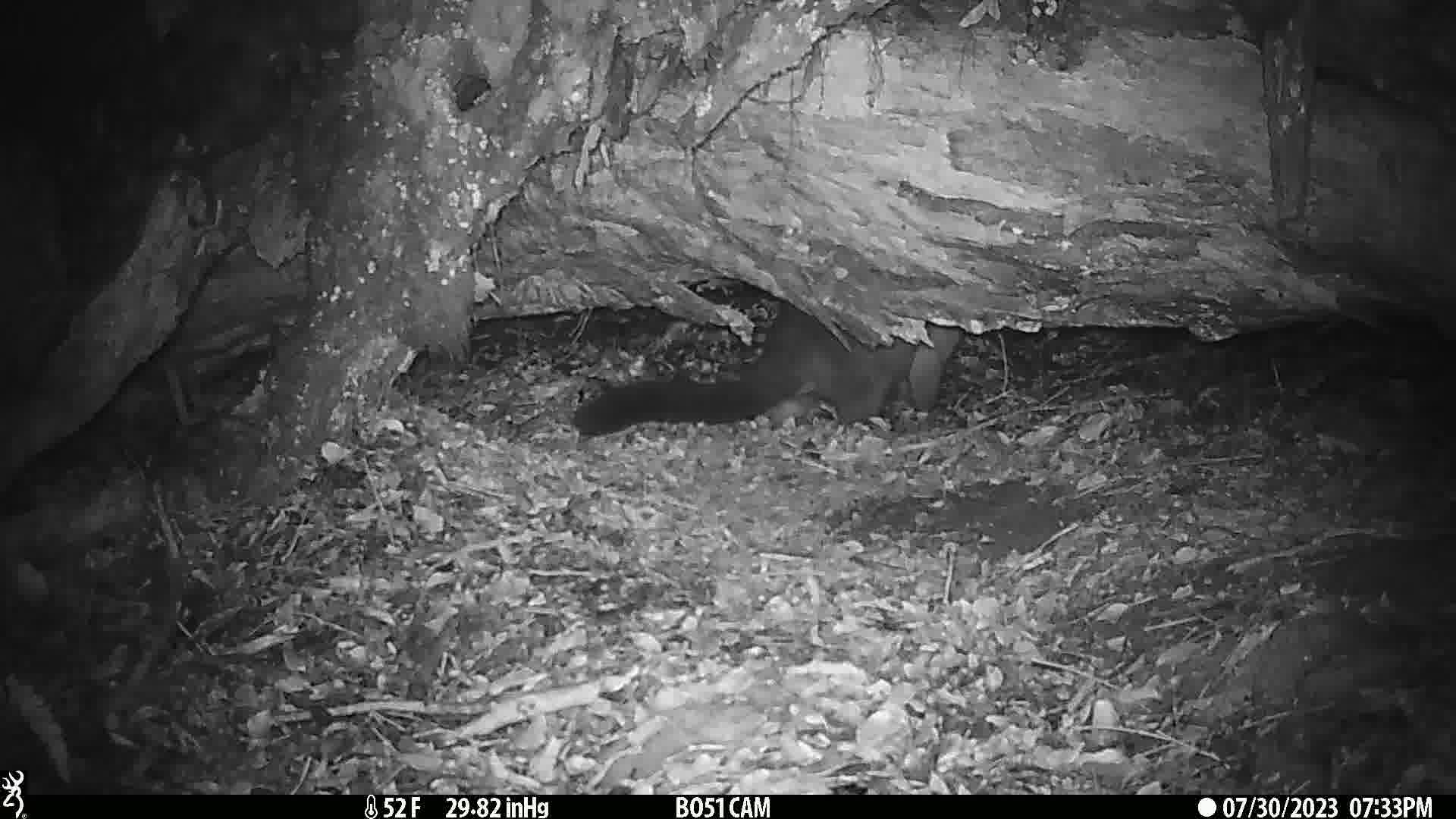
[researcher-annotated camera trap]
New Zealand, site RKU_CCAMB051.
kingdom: Animalia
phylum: Chordata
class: Mammalia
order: Diprotodontia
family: Phalangeridae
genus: Trichosurus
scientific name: Trichosurus vulpecula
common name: common brushtail possum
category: possum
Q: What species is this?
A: Possum (common brushtail possum) (Trichosurus vulpecula).